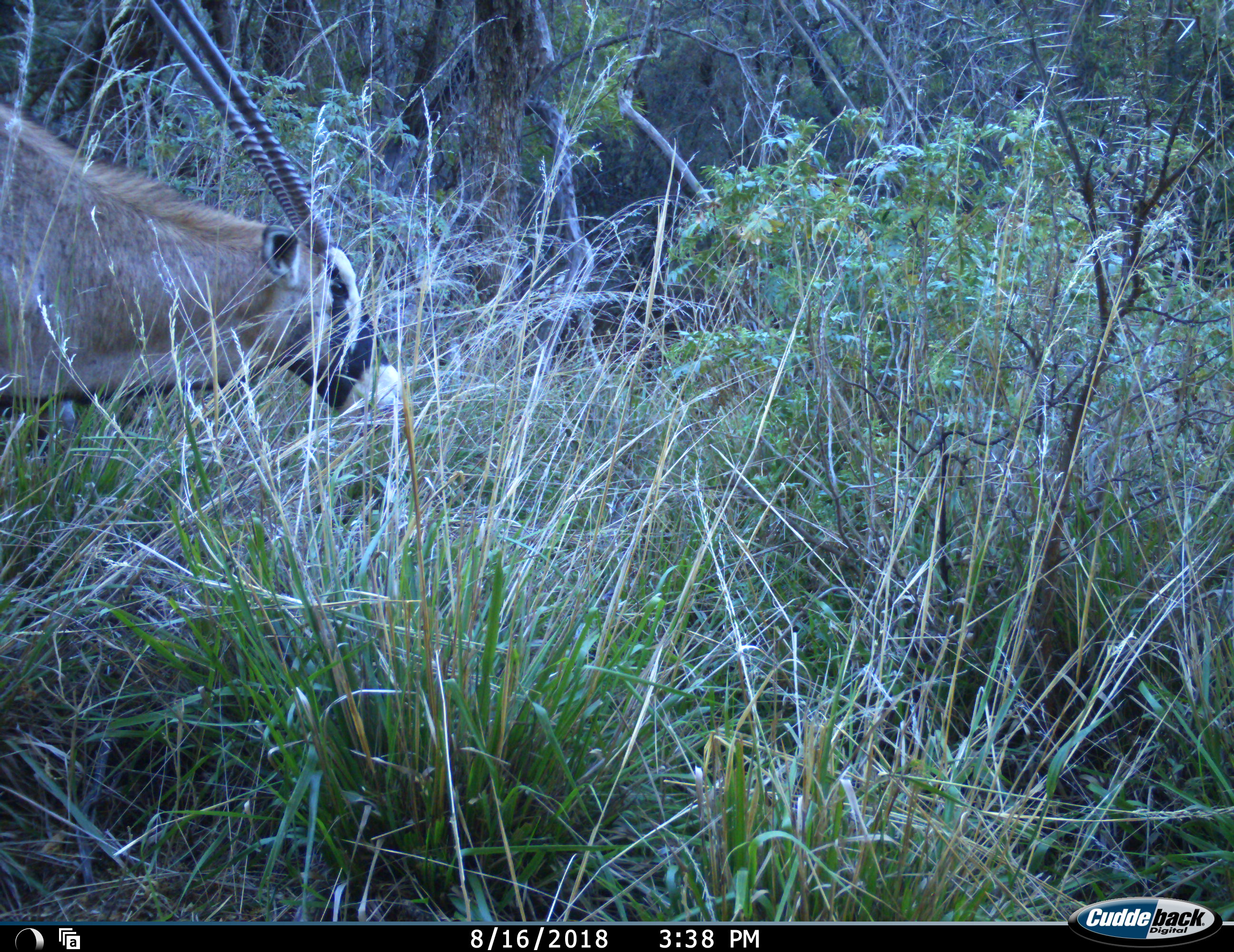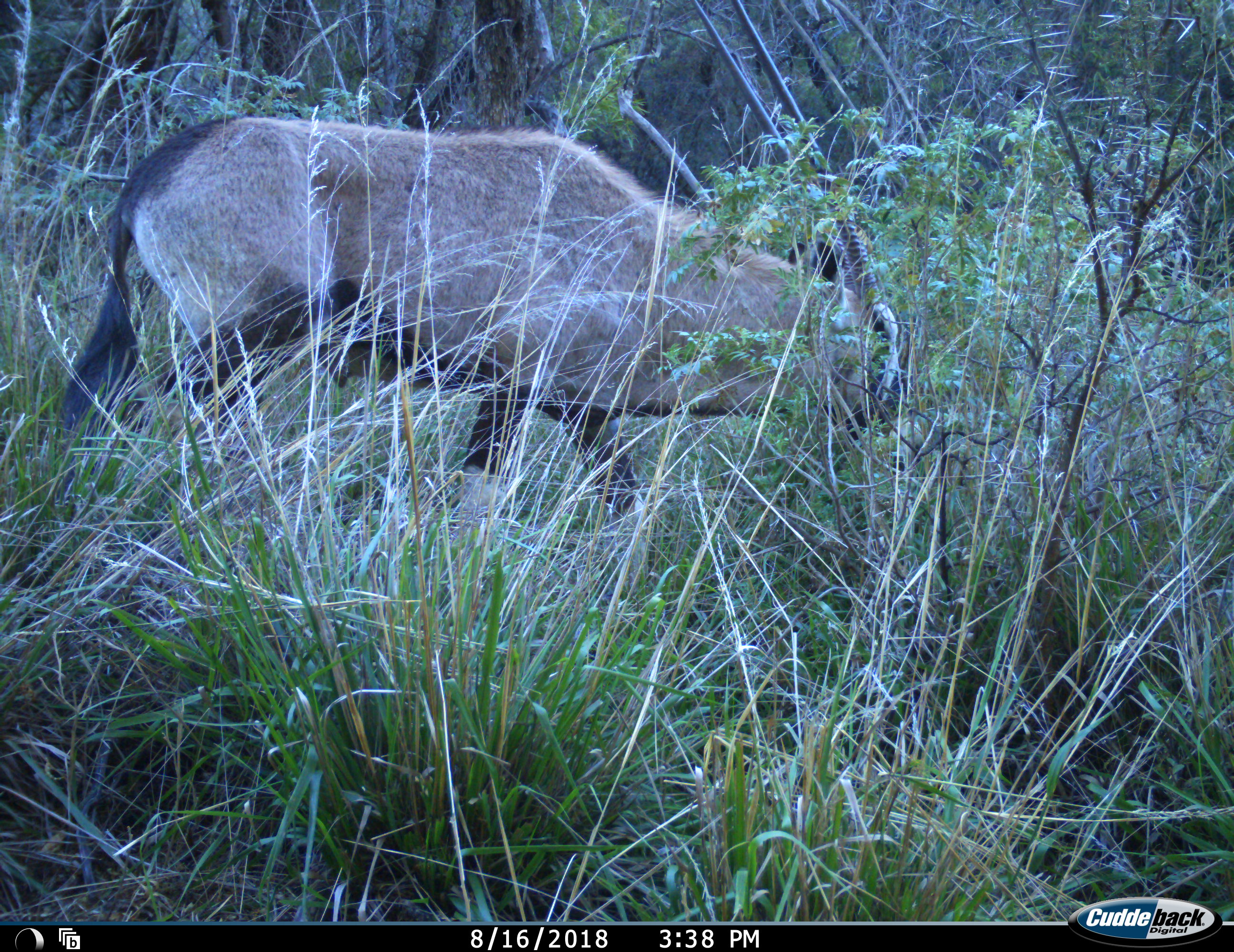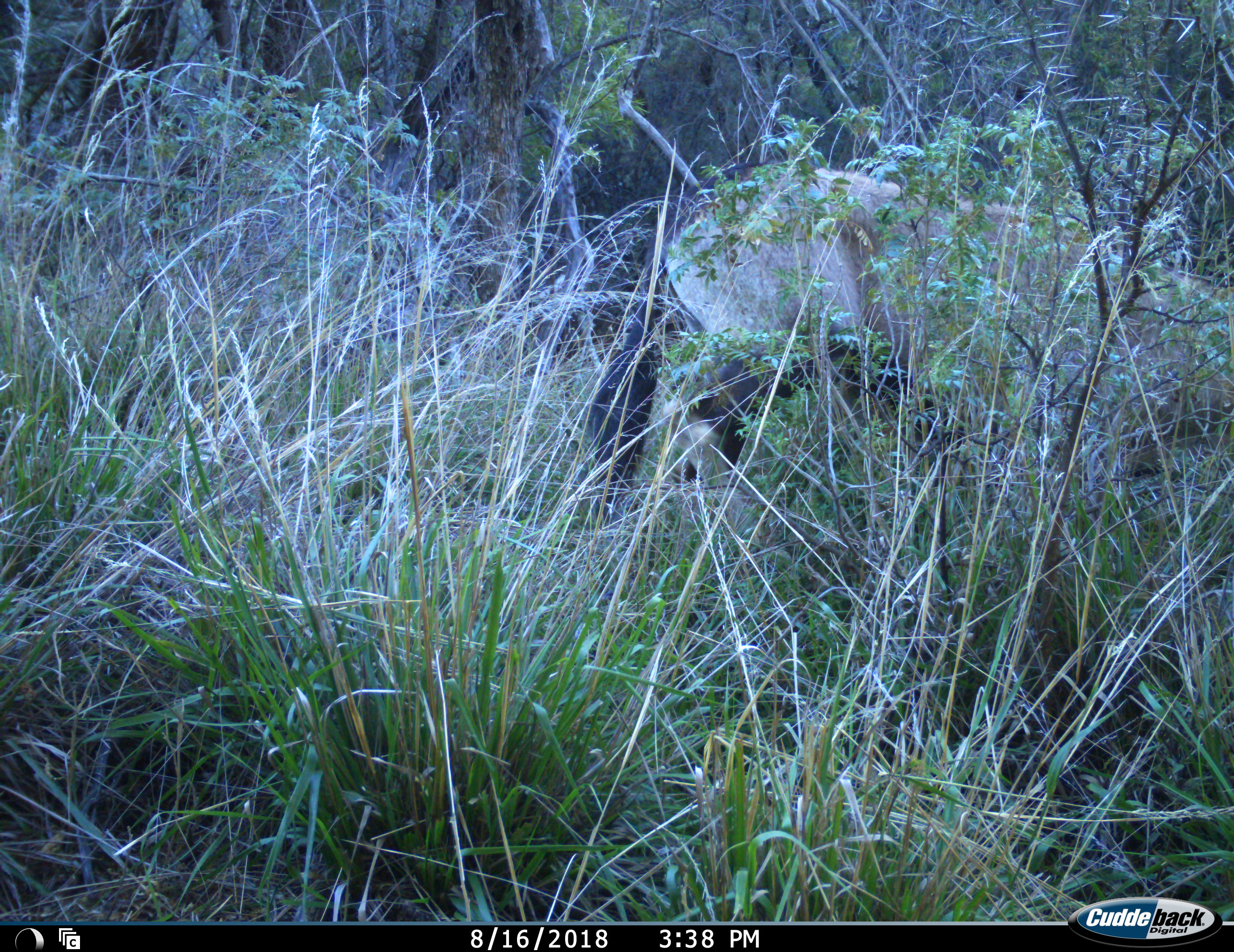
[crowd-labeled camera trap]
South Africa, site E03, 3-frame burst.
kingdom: Animalia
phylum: Chordata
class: Mammalia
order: Artiodactyla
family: Bovidae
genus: Oryx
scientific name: Oryx gazella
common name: gemsbok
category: gemsbokoryx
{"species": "gemsbokoryx (gemsbok) (Oryx gazella)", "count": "1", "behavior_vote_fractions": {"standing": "11%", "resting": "0%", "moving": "78%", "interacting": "0%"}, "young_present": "0%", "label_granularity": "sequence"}